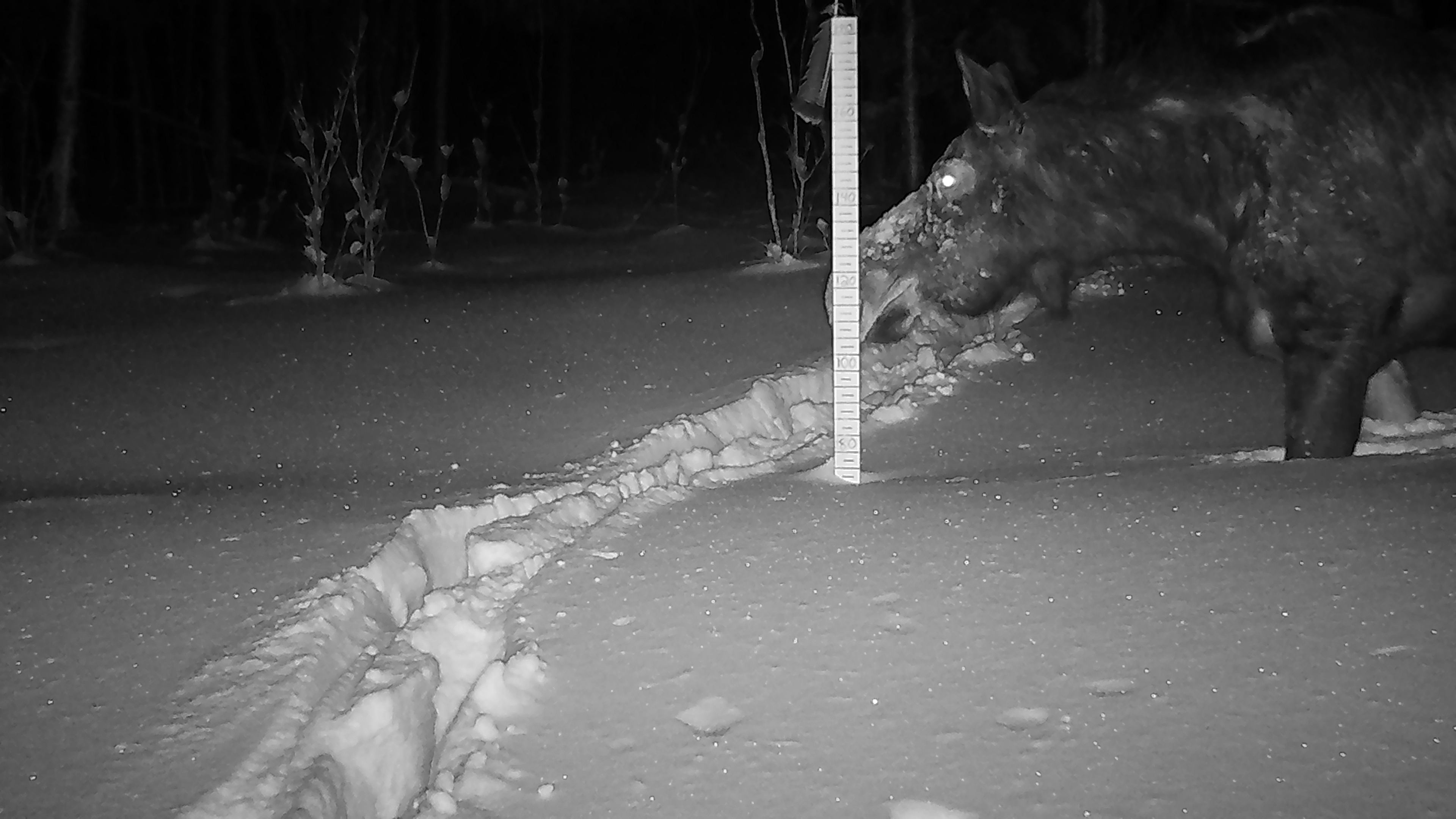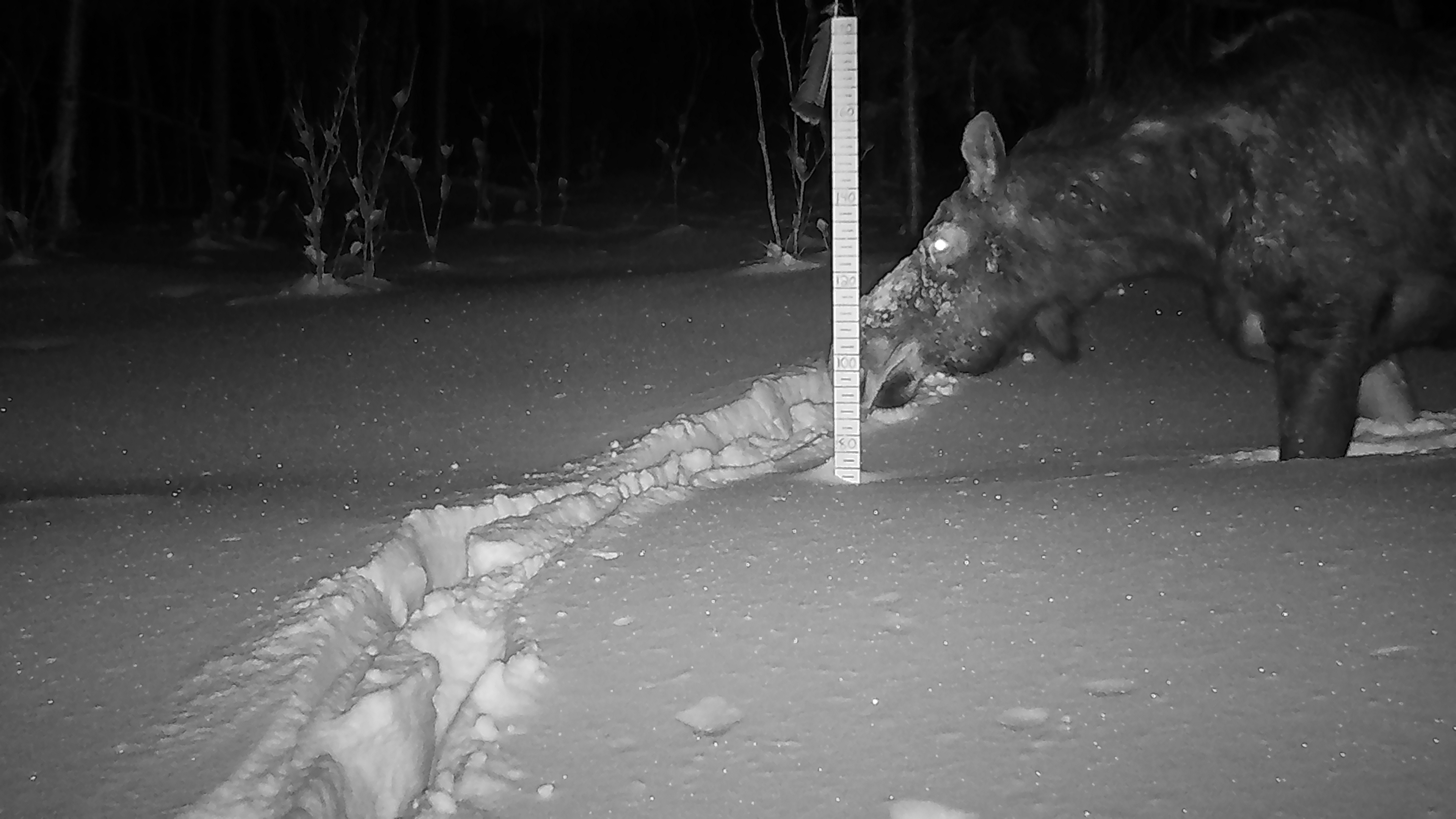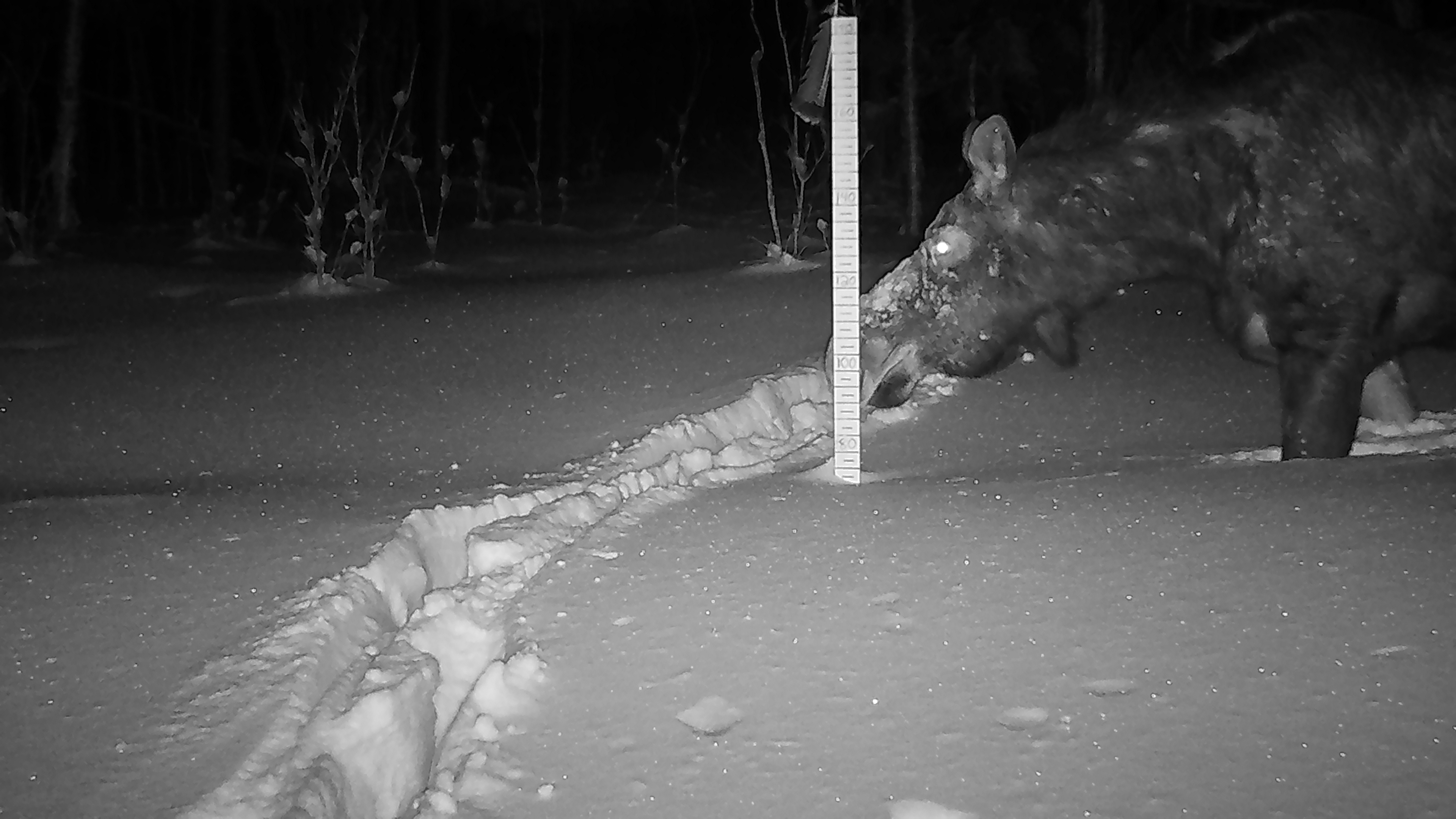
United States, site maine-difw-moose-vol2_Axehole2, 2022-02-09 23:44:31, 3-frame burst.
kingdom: Animalia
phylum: Chordata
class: Mammalia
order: Artiodactyla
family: Cervidae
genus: Alces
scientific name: Alces alces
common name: moose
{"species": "moose (Alces alces)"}